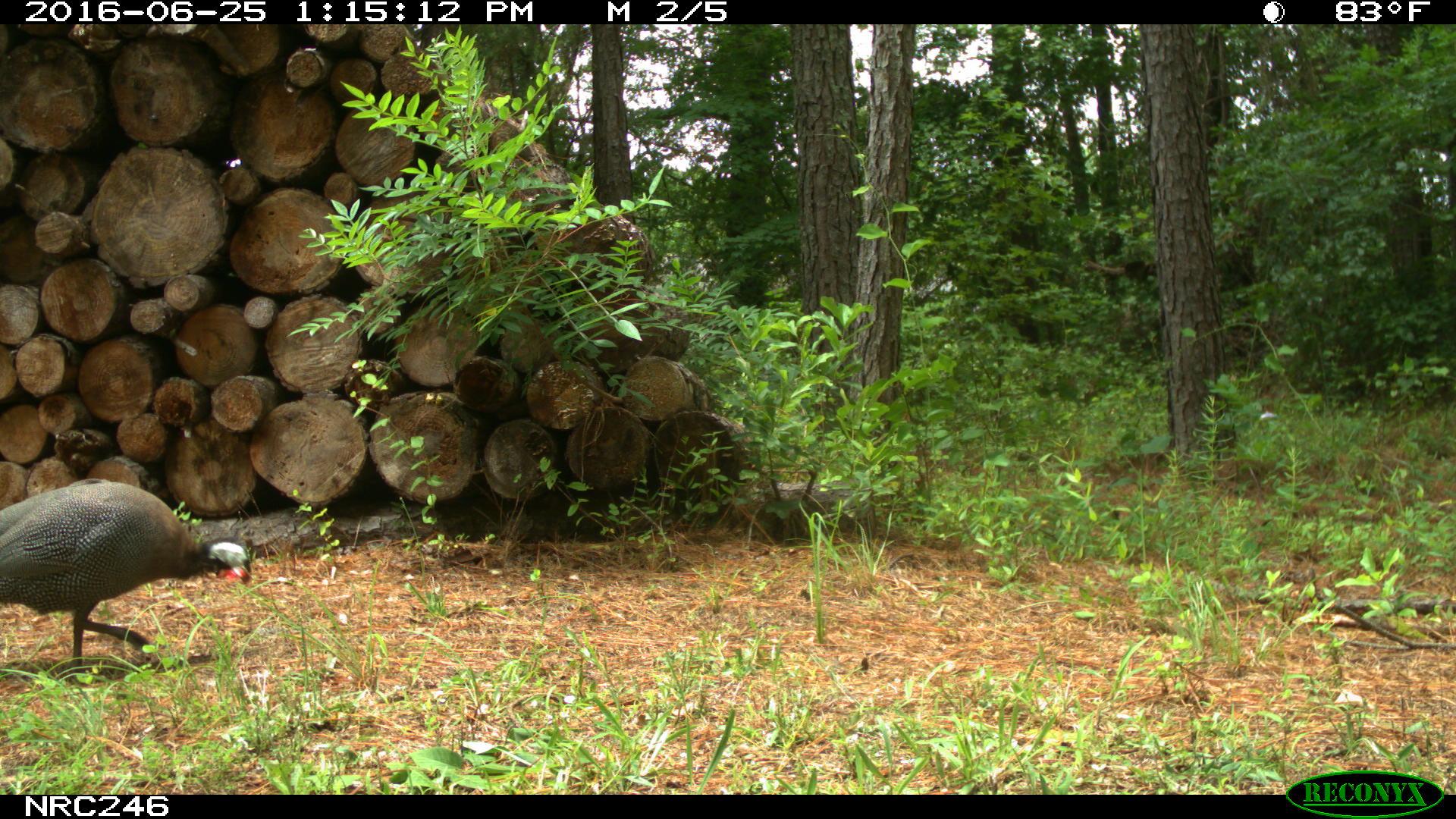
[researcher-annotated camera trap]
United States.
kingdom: Animalia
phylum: Chordata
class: Aves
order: Galliformes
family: Phasianidae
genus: Meleagris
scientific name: Meleagris gallopavo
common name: wild turkey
Wild Turkey (Meleagris gallopavo).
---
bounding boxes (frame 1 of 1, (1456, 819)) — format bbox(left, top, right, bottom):
Wild Turkey: bbox(0, 469, 257, 676)